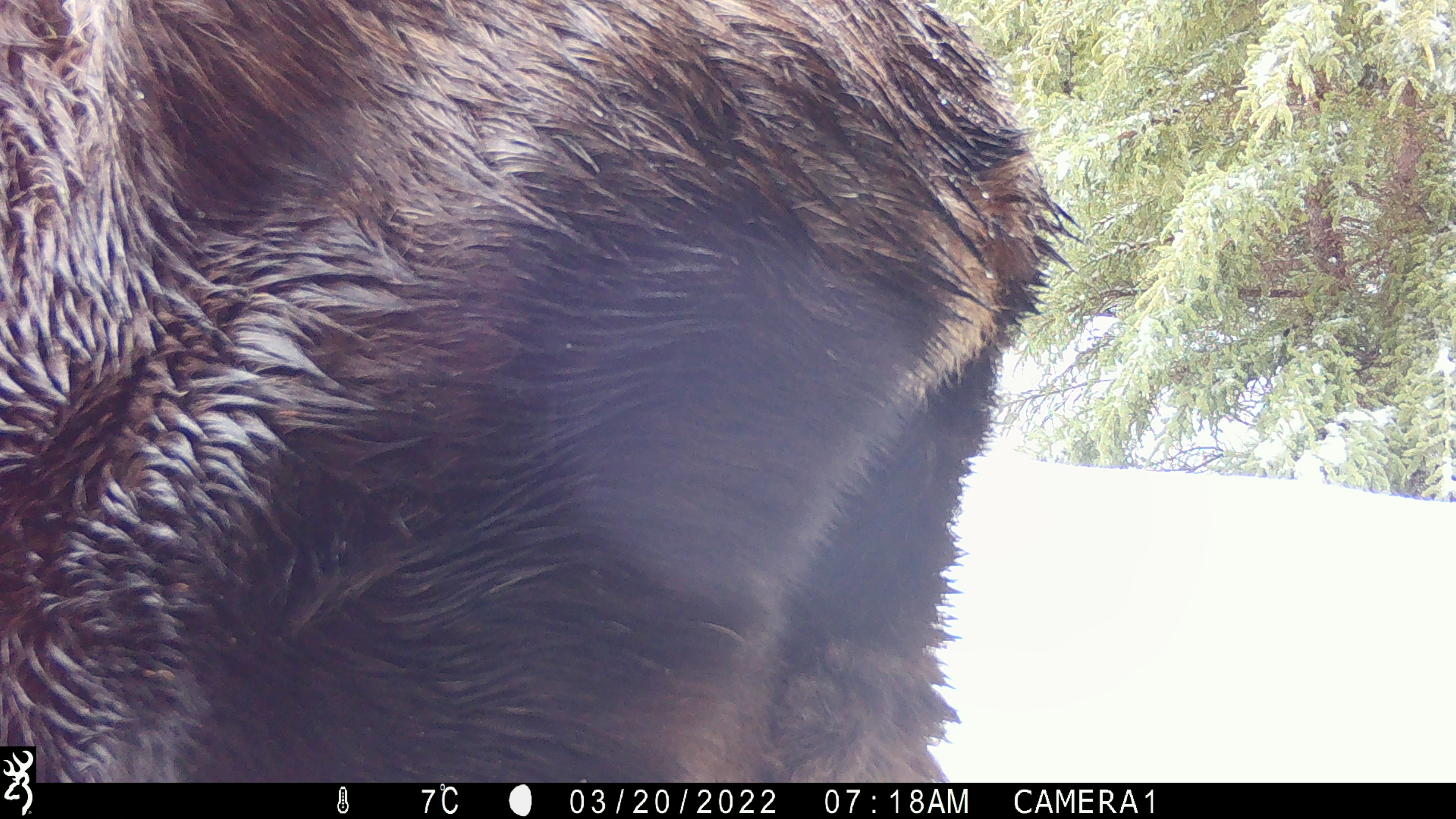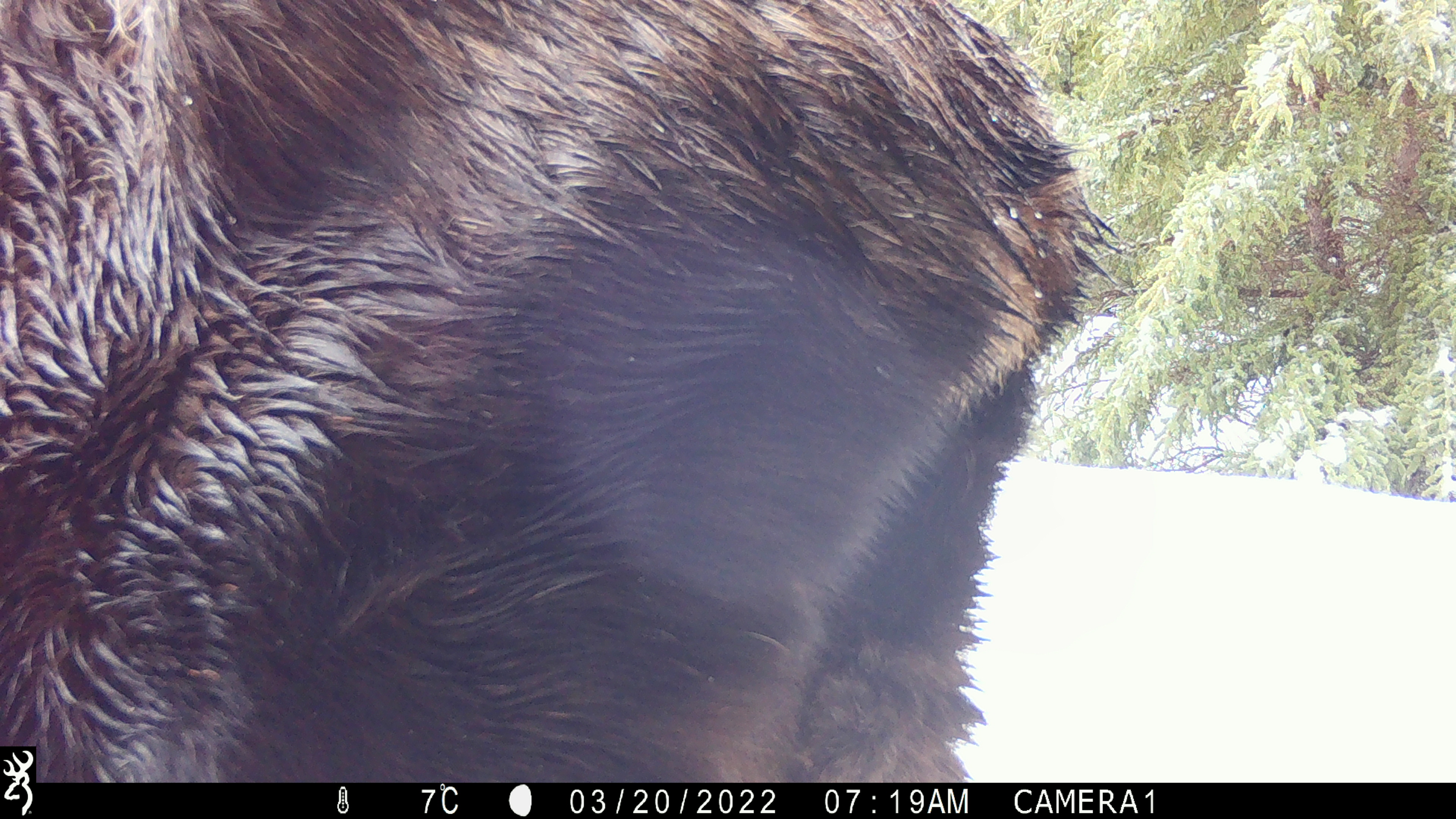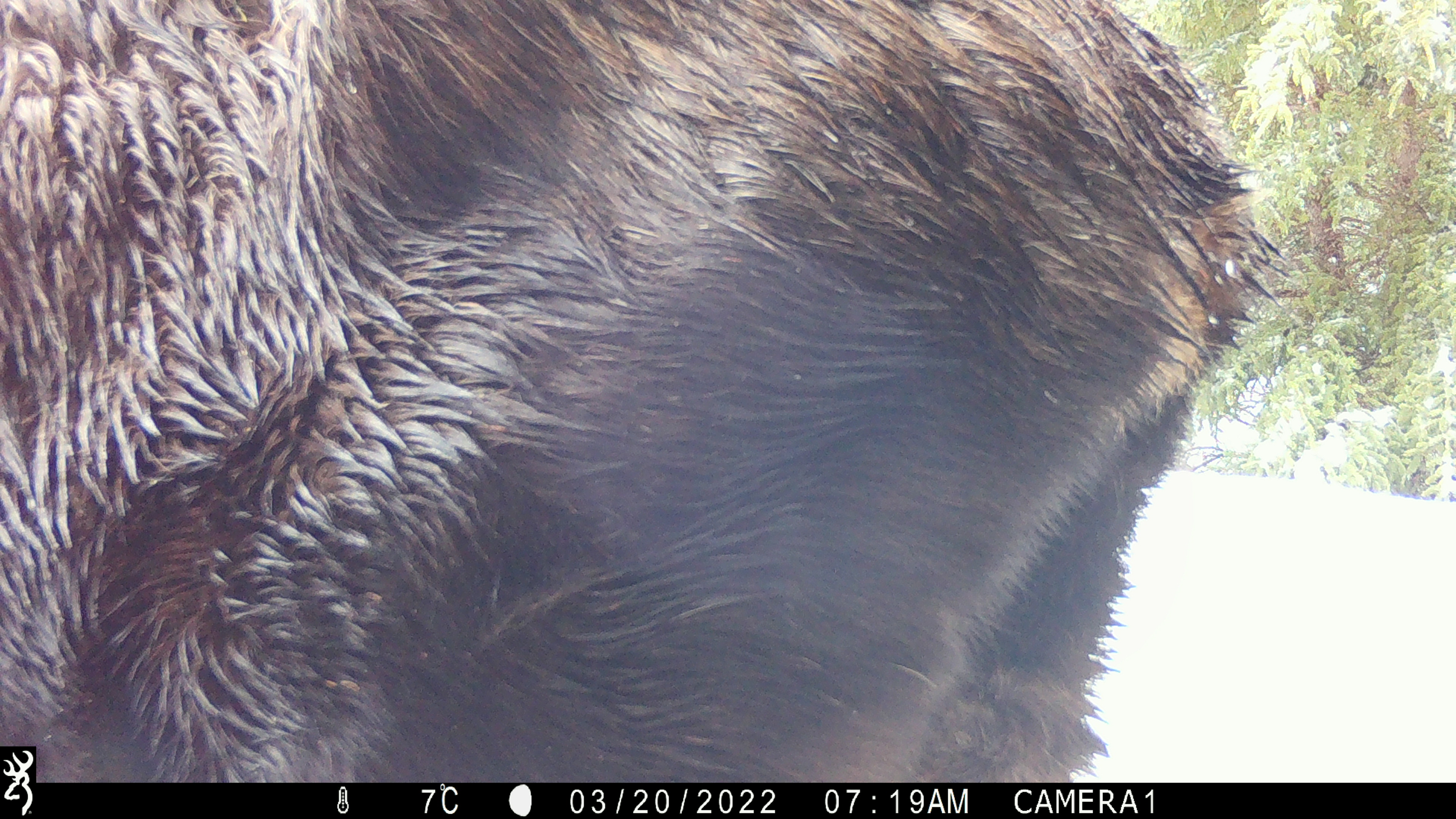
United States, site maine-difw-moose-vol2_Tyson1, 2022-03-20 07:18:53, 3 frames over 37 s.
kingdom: Animalia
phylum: Chordata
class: Mammalia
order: Artiodactyla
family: Cervidae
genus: Alces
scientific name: Alces alces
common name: moose